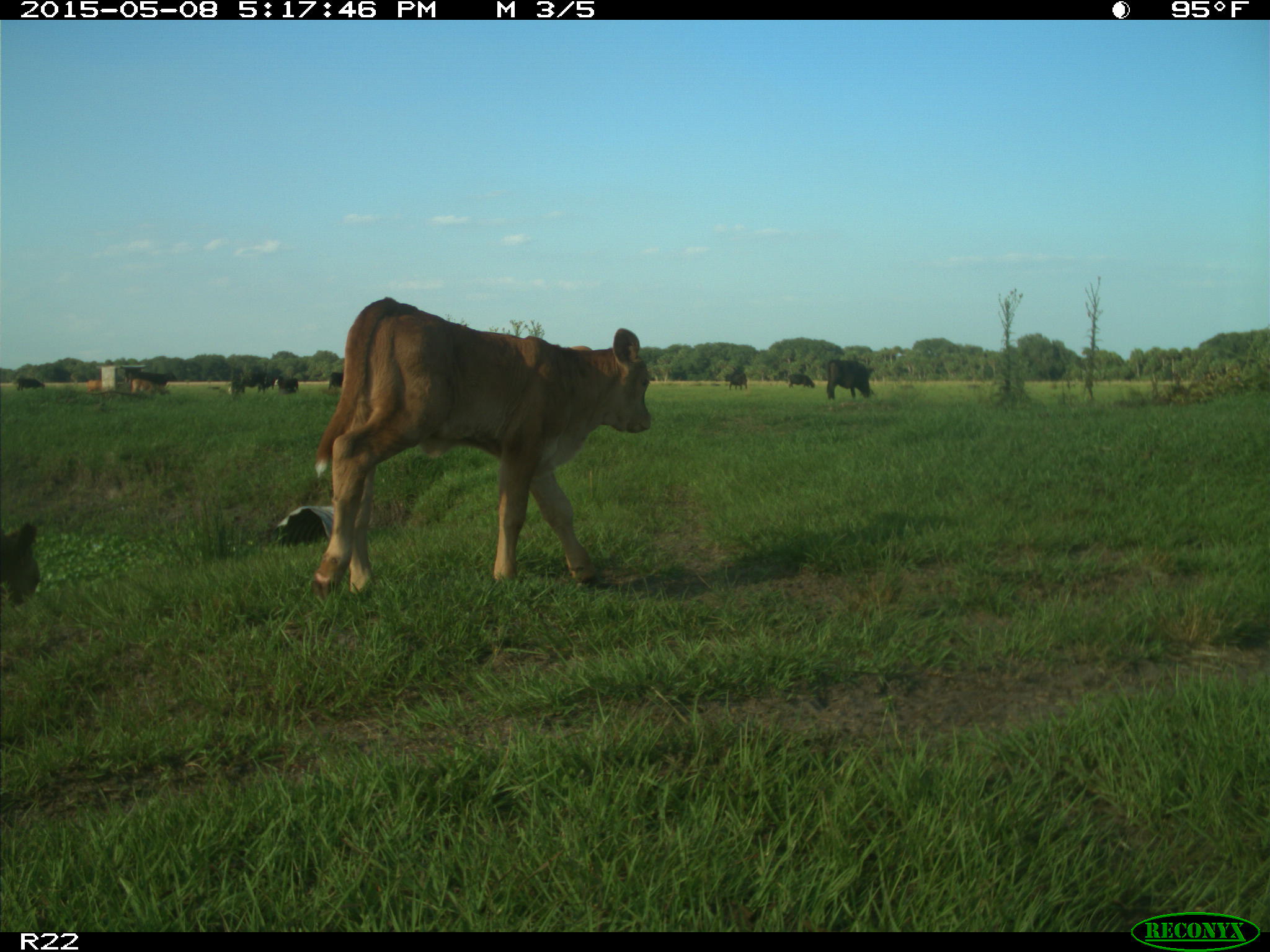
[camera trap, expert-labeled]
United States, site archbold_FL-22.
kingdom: Animalia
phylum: Chordata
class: Mammalia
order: Artiodactyla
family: Bovidae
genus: Bos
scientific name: Bos taurus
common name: domestic cow